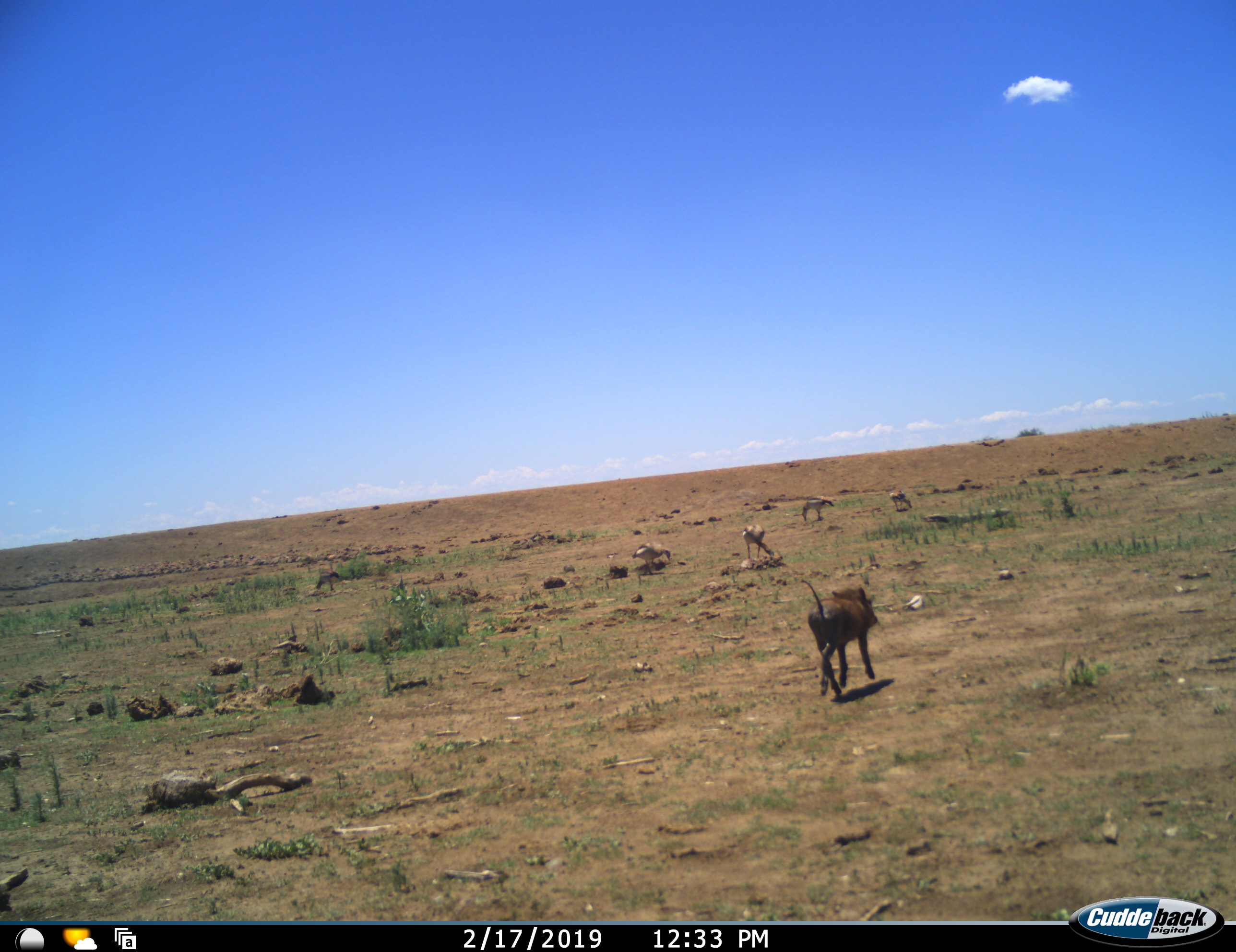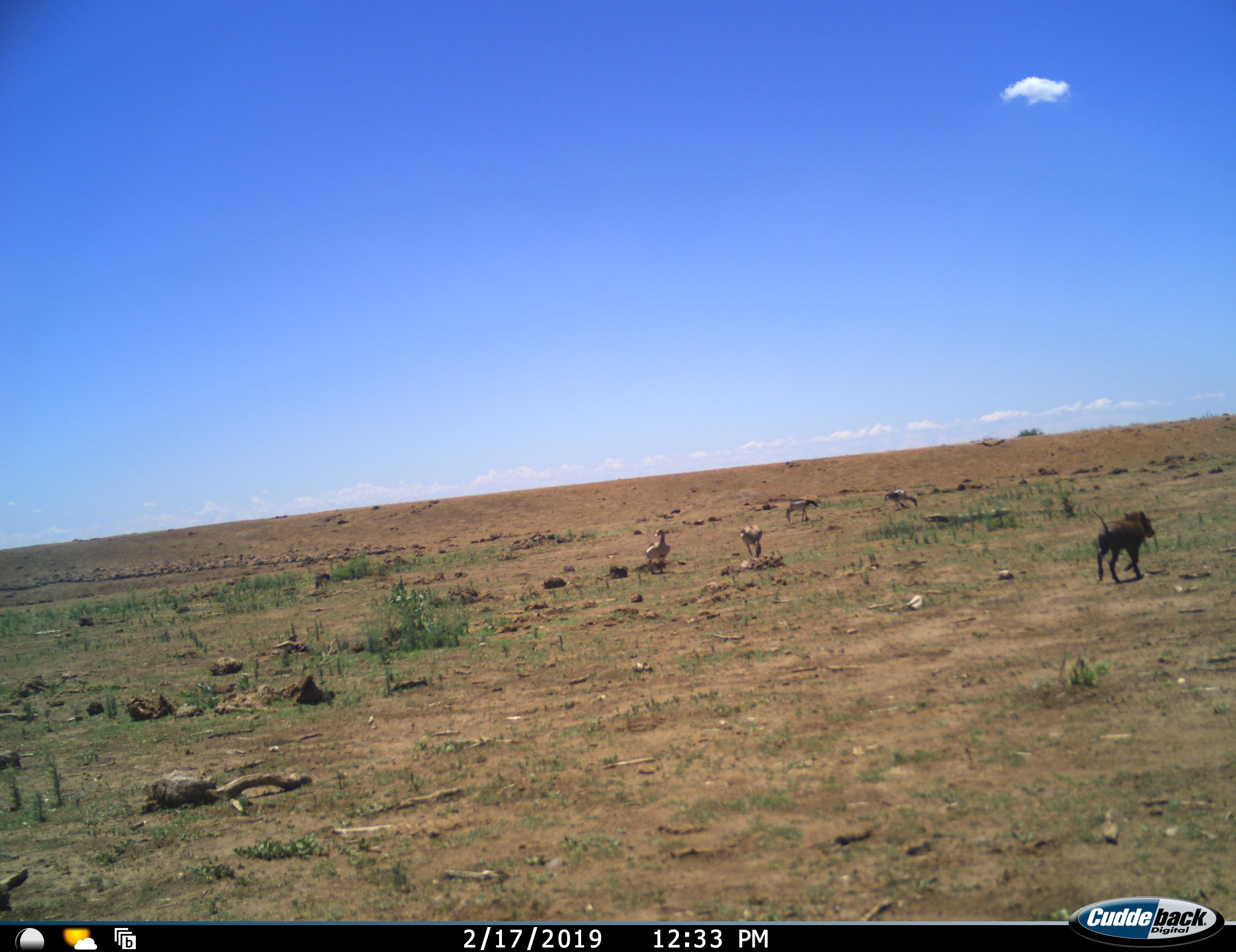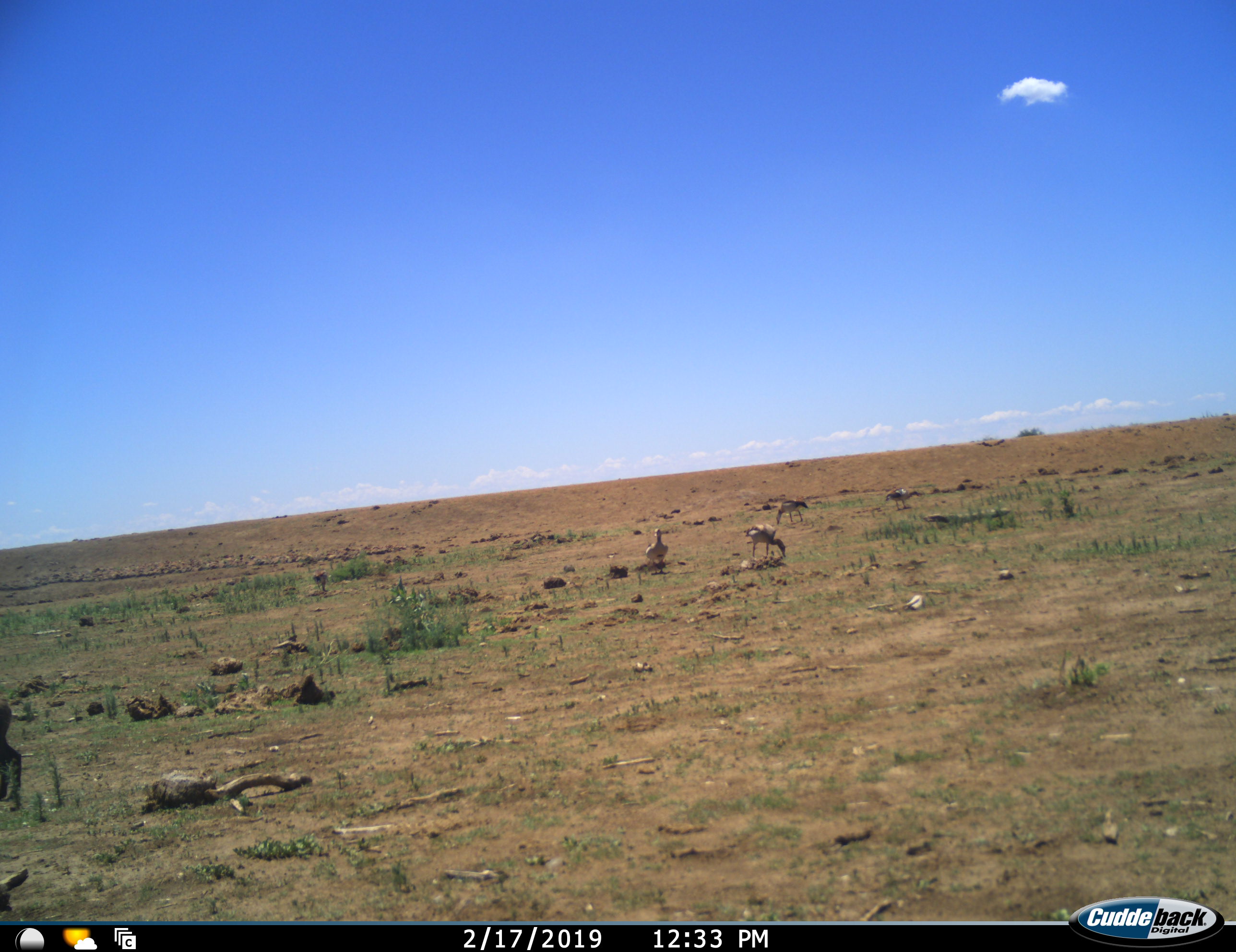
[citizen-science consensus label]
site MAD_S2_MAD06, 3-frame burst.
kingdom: Animalia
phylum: Chordata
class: Aves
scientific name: Aves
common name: bird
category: birdother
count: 4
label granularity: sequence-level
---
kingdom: Animalia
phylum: Chordata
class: Mammalia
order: Artiodactyla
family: Suidae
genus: Phacochoerus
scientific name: Phacochoerus africanus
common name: warthog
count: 1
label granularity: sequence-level